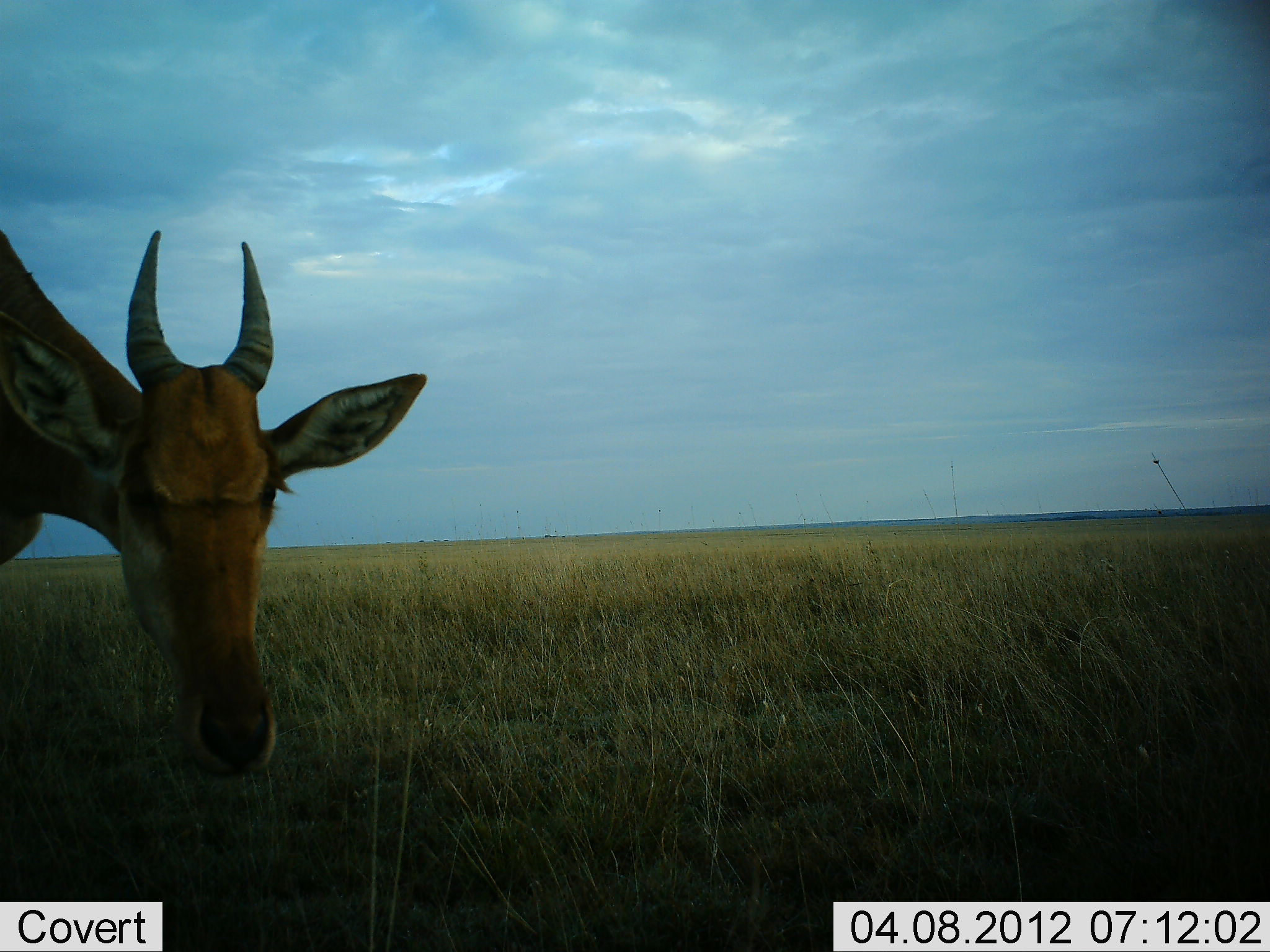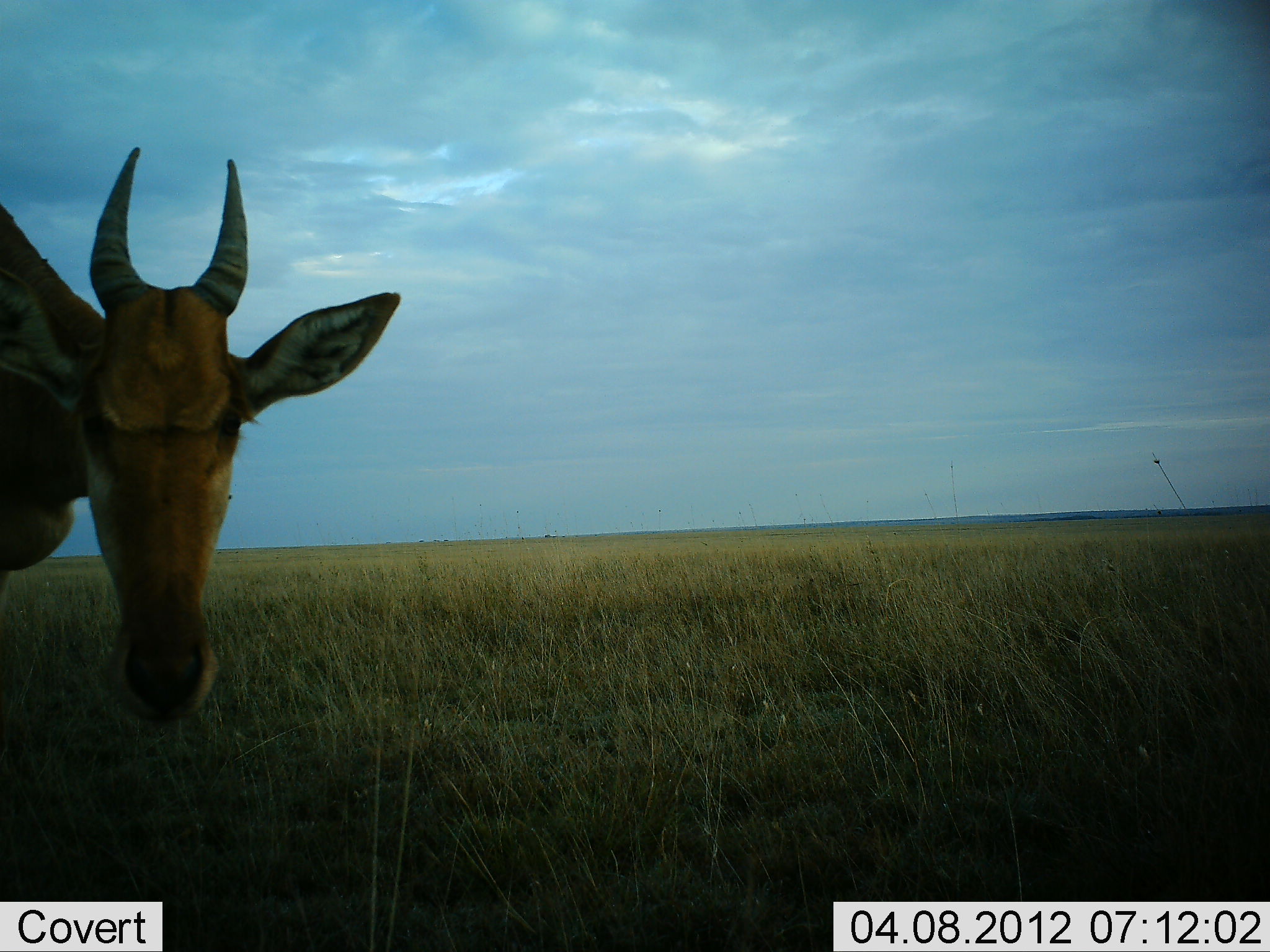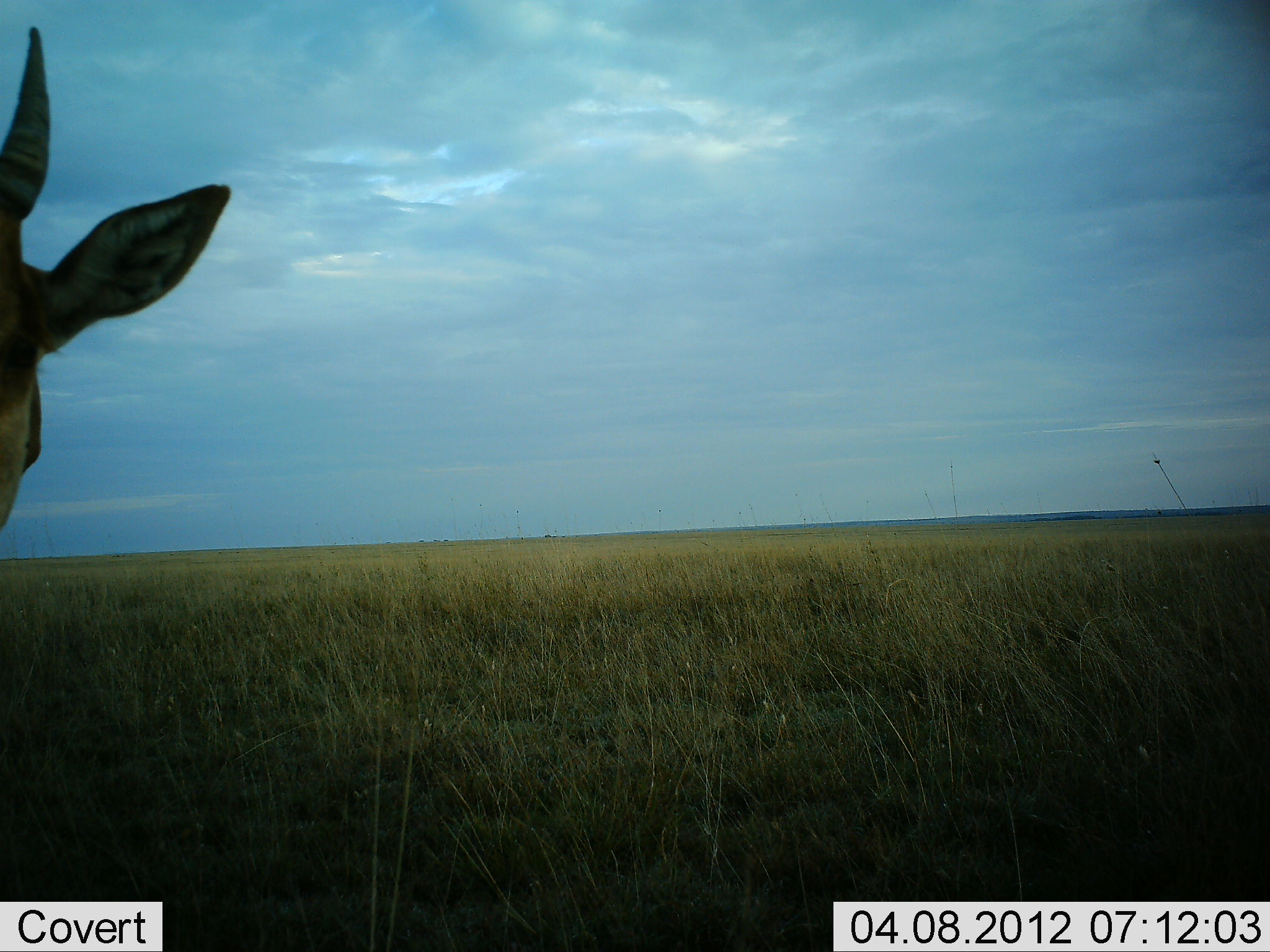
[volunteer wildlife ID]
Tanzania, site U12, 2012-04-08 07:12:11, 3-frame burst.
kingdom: Animalia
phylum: Chordata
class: Mammalia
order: Artiodactyla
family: Bovidae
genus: Alcelaphus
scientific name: Alcelaphus buselaphus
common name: hartebeest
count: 1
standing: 100%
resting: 0%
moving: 8%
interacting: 8%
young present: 8%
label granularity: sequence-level